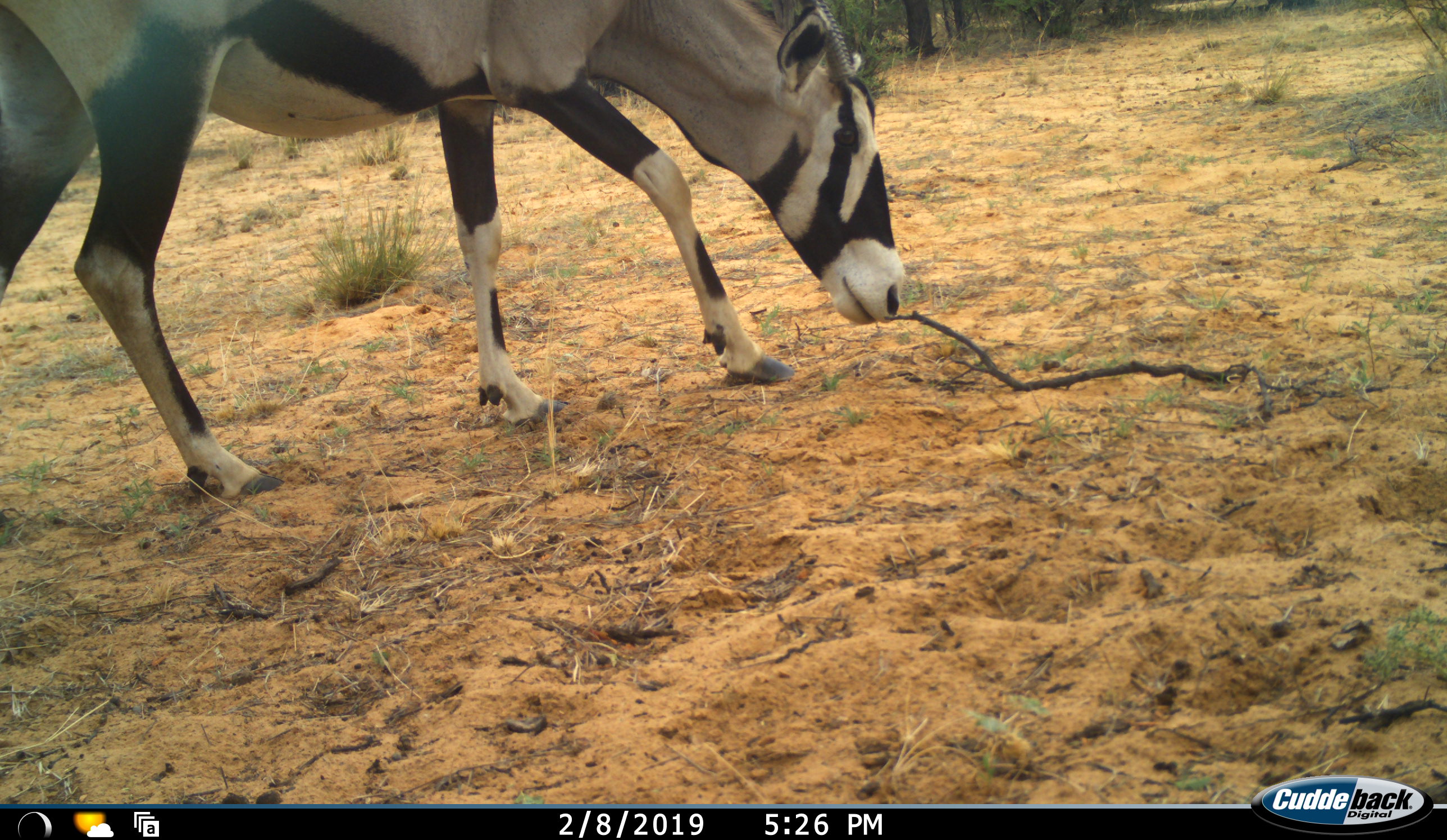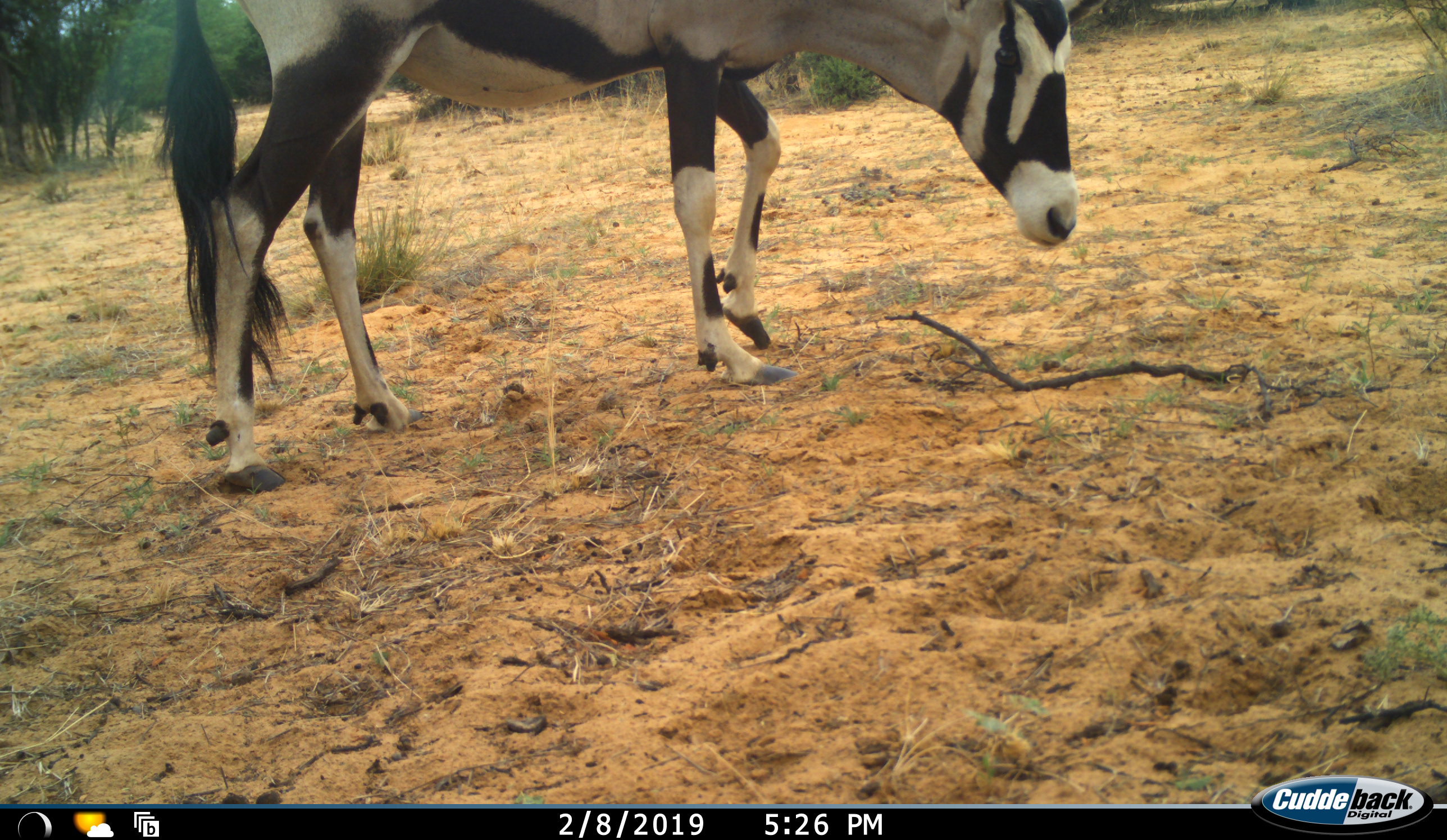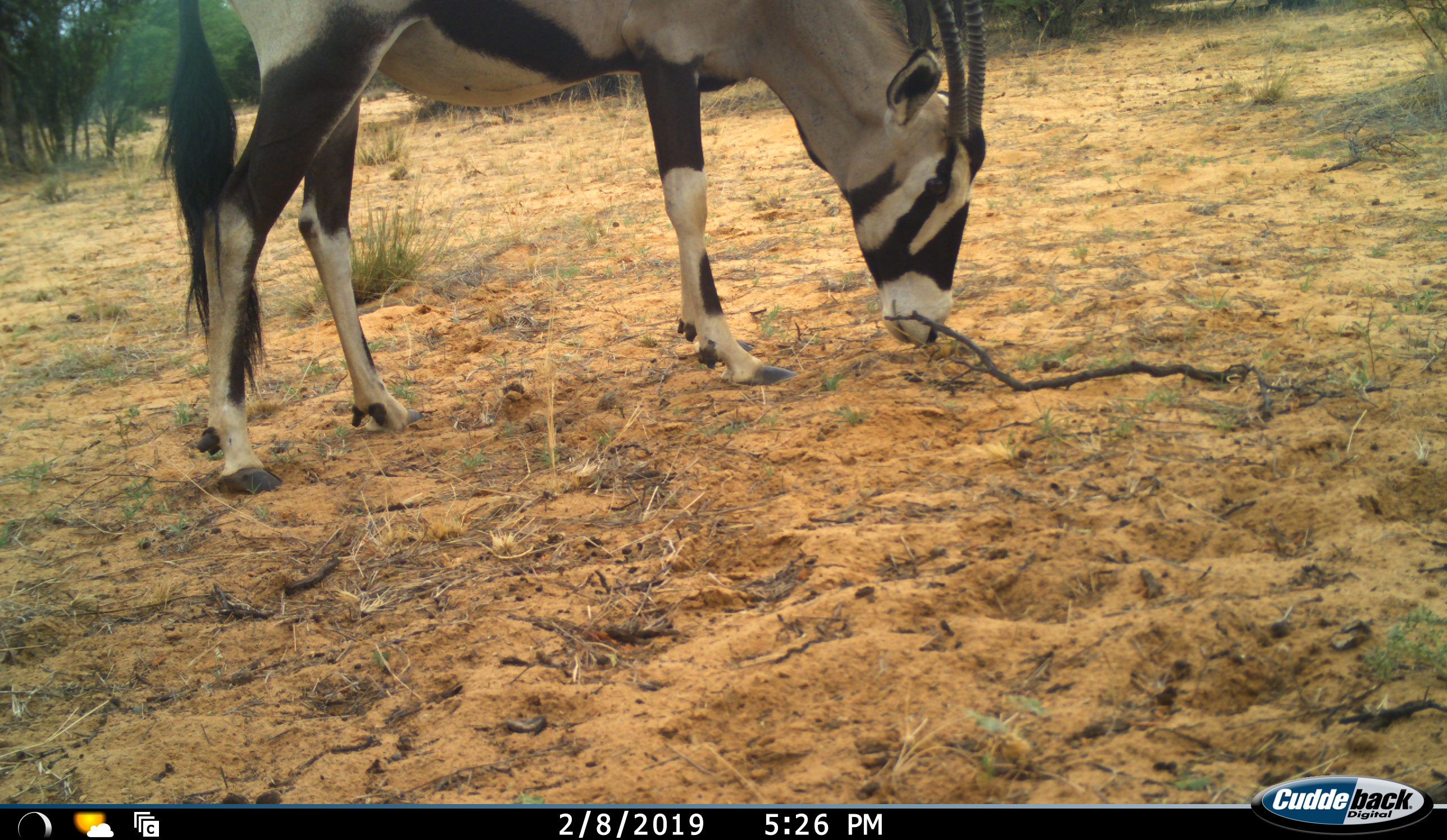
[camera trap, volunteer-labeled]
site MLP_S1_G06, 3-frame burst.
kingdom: Animalia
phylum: Chordata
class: Mammalia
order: Artiodactyla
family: Bovidae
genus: Oryx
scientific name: Oryx gazella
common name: gemsbok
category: oryx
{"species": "oryx (gemsbok) (Oryx gazella)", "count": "1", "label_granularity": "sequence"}